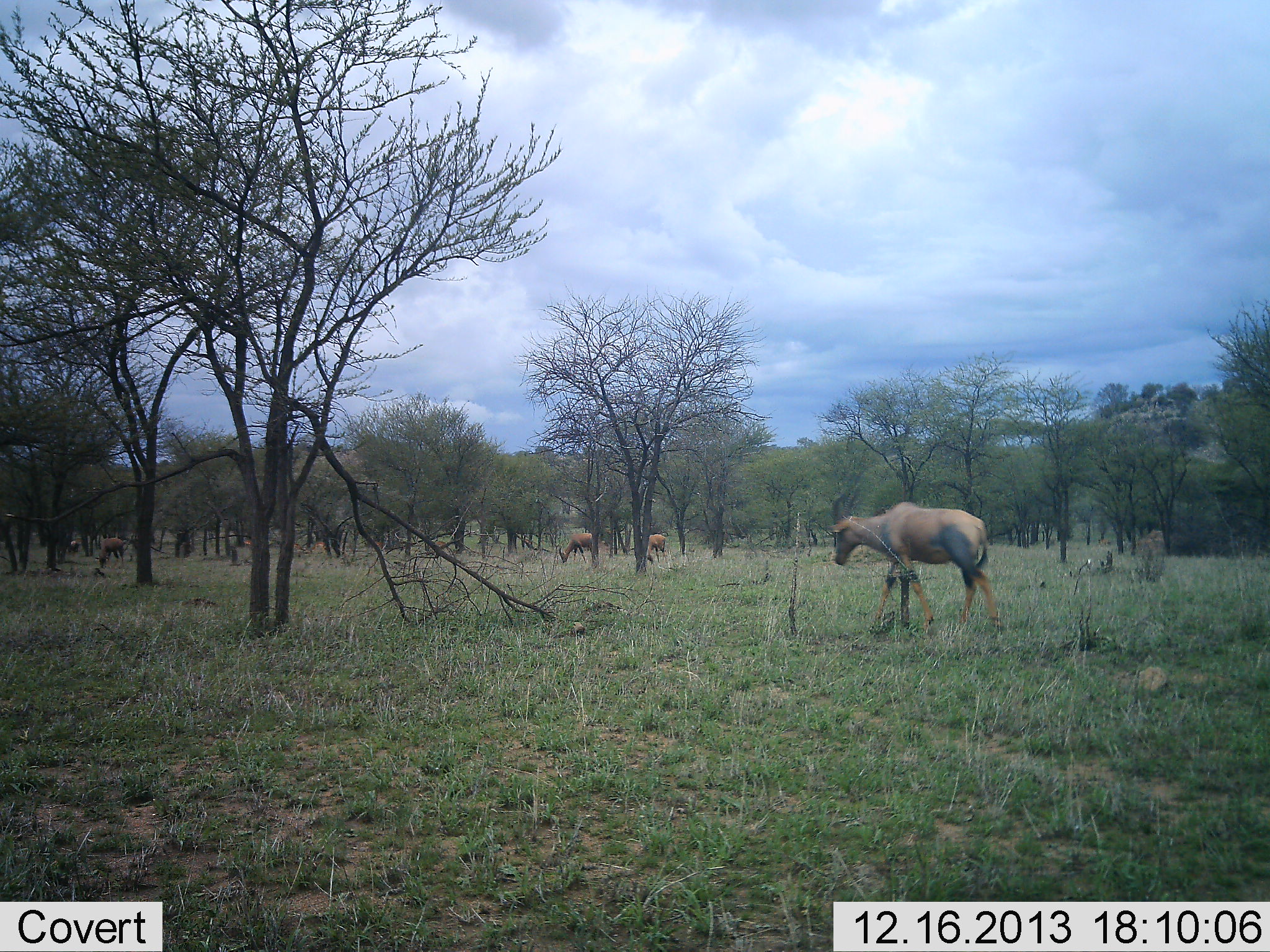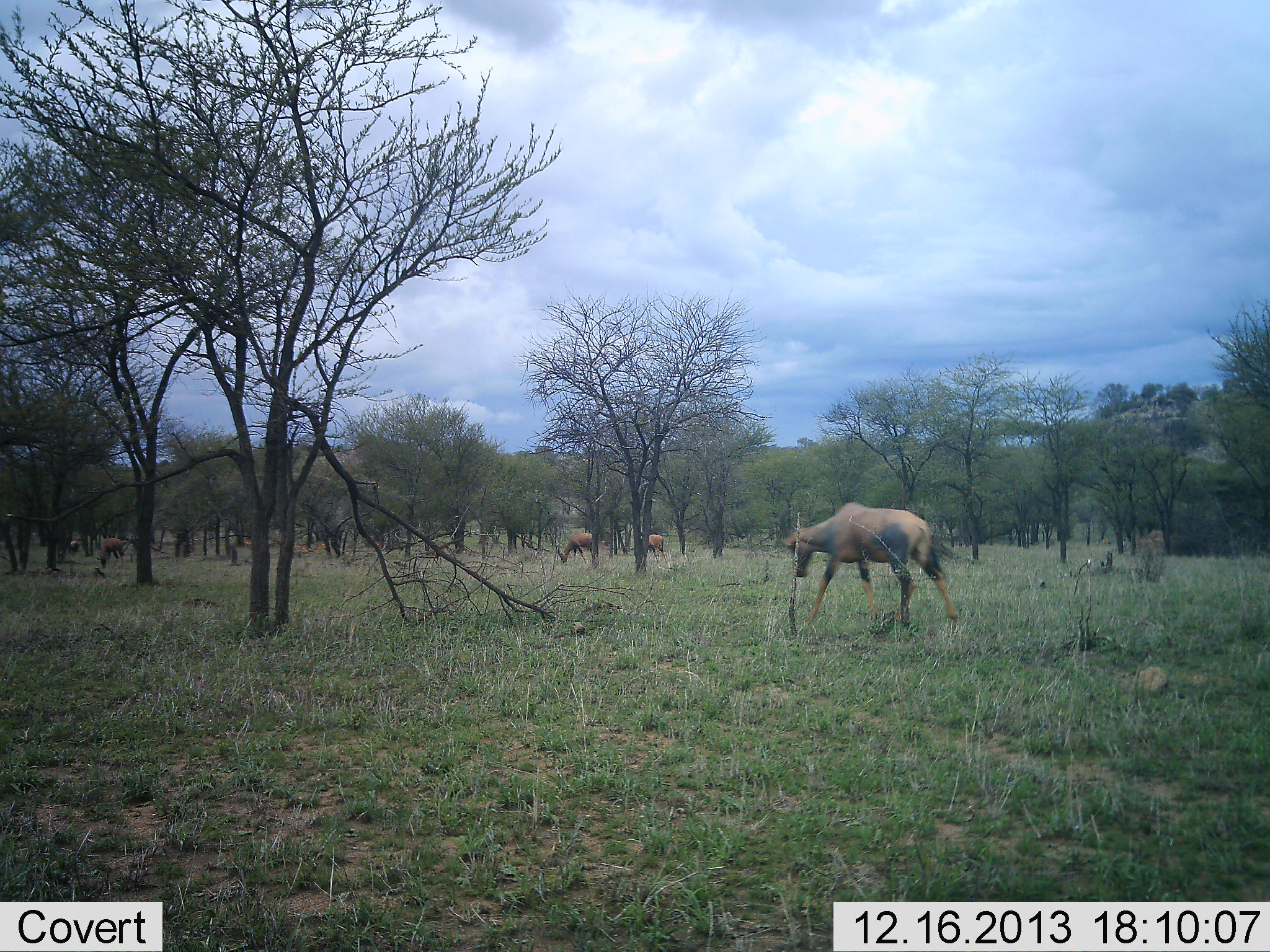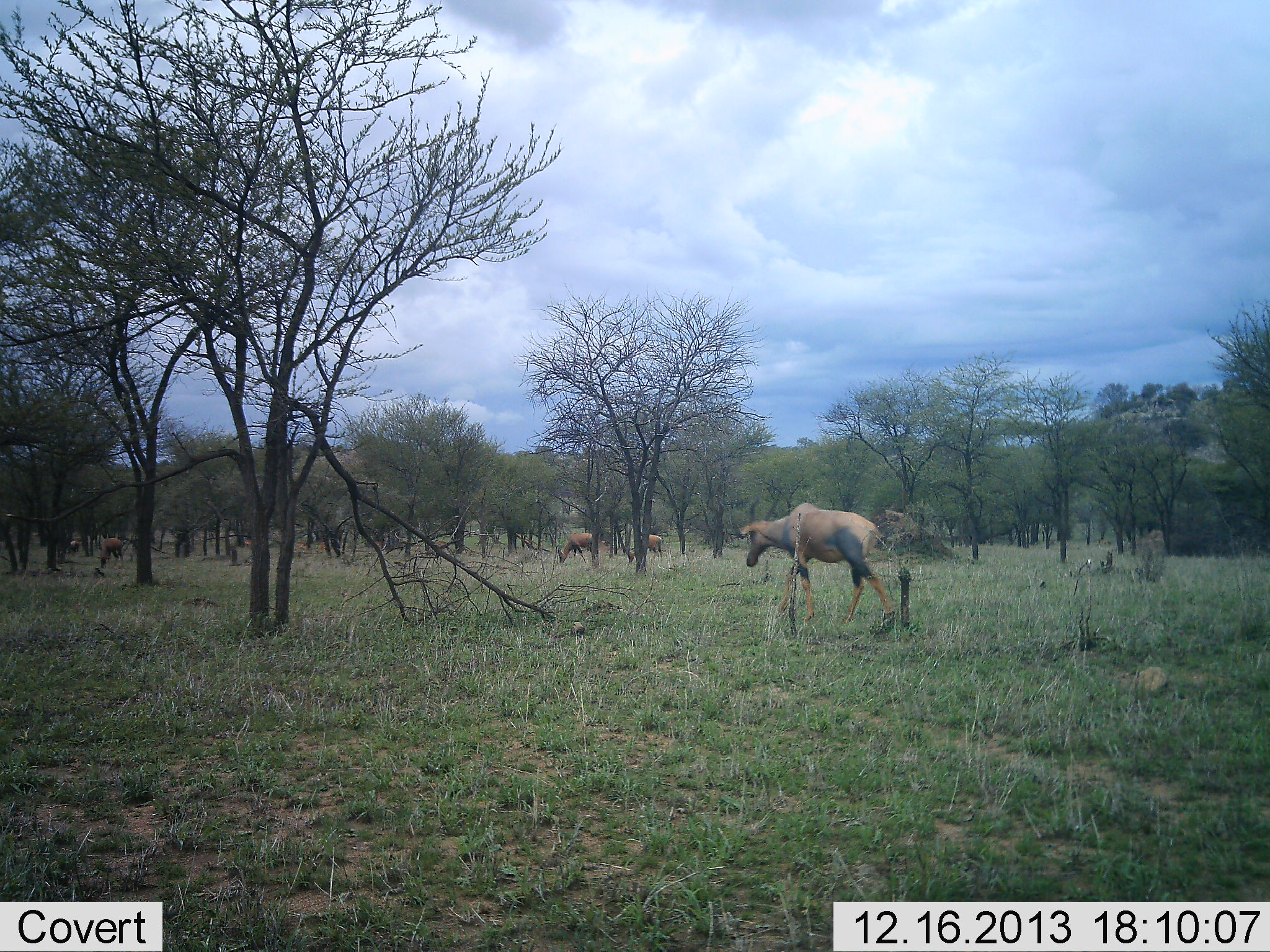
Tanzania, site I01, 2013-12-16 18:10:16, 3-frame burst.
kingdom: Animalia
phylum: Chordata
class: Mammalia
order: Artiodactyla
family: Bovidae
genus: Damaliscus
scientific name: Damaliscus lunatus jimela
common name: topi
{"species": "topi (Damaliscus lunatus jimela)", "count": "5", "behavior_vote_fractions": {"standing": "30%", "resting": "10%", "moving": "80%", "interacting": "0%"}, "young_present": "0%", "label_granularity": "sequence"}